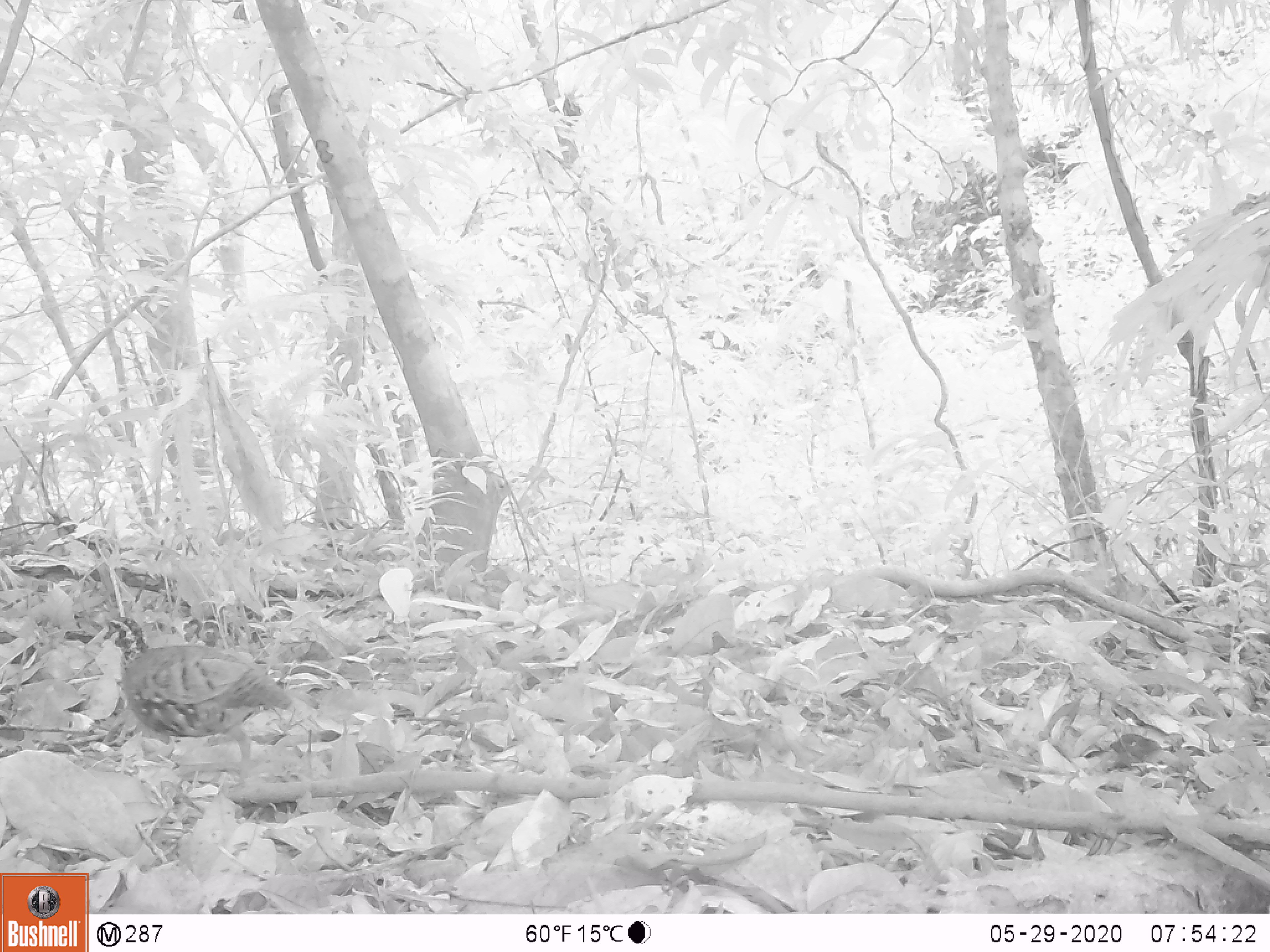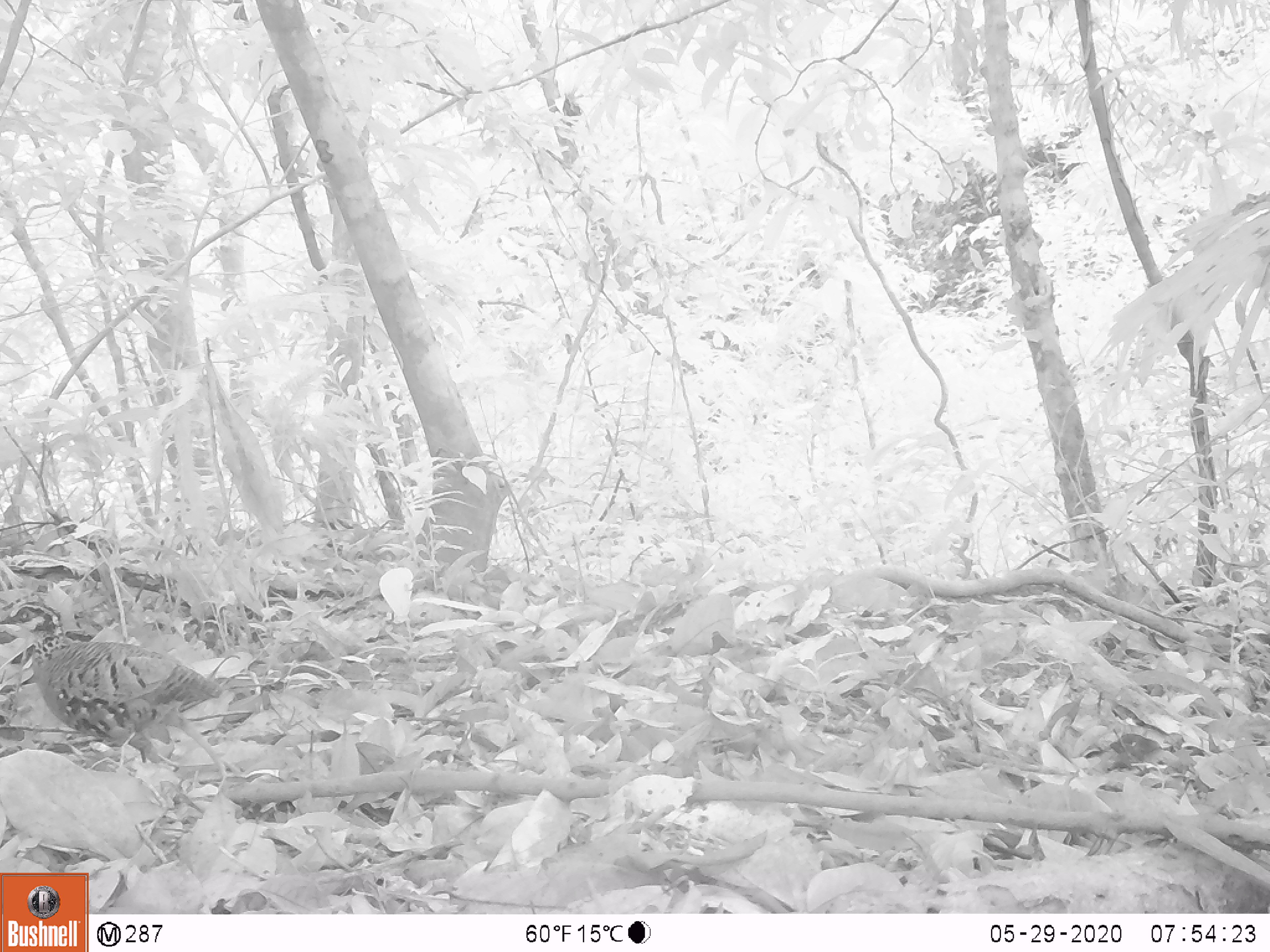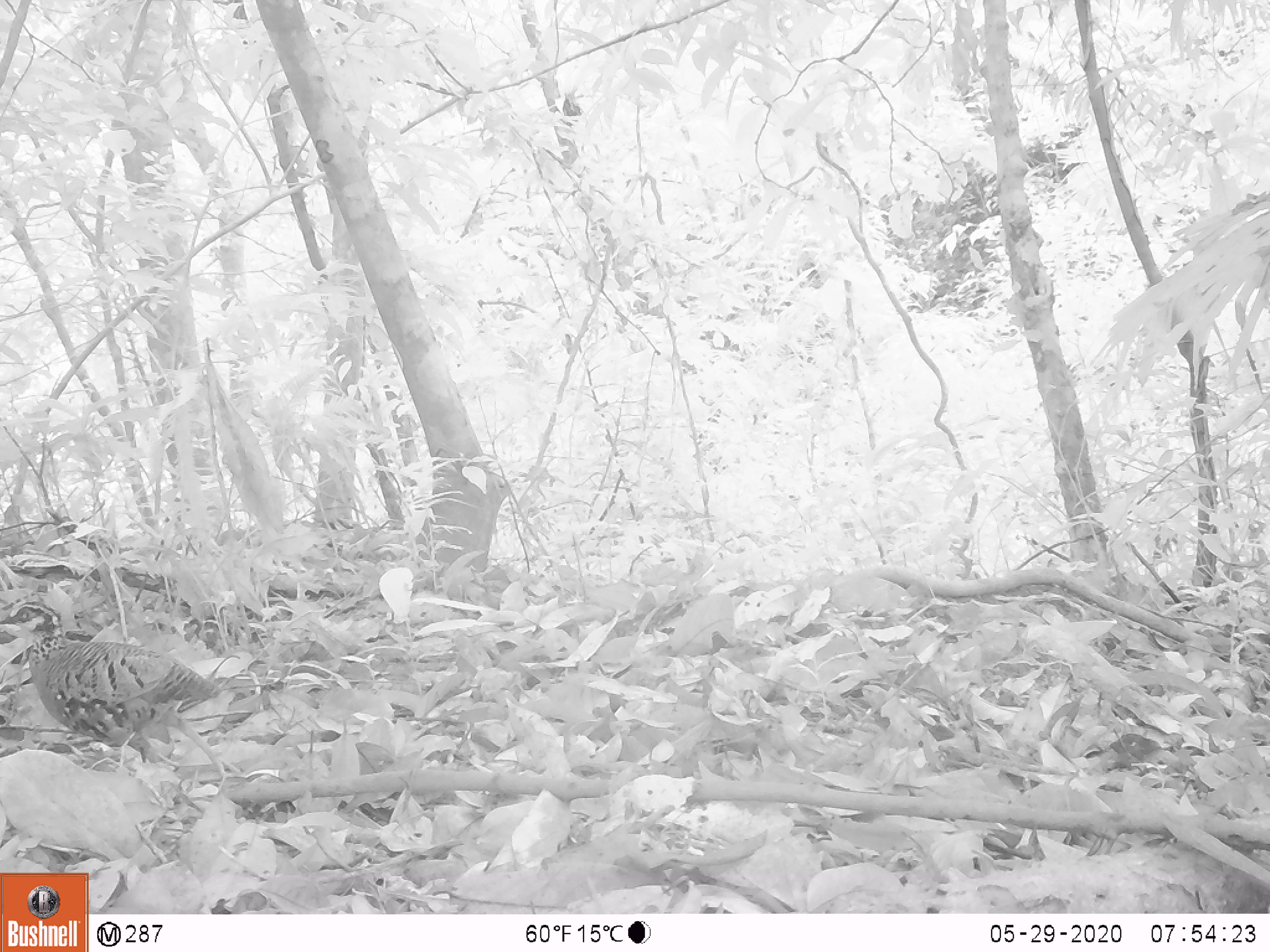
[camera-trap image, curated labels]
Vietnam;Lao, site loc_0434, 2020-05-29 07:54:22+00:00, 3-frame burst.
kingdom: Animalia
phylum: Chordata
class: Aves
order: Galliformes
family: Phasianidae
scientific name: Phasianidae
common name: partridge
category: unidentified partridge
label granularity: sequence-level